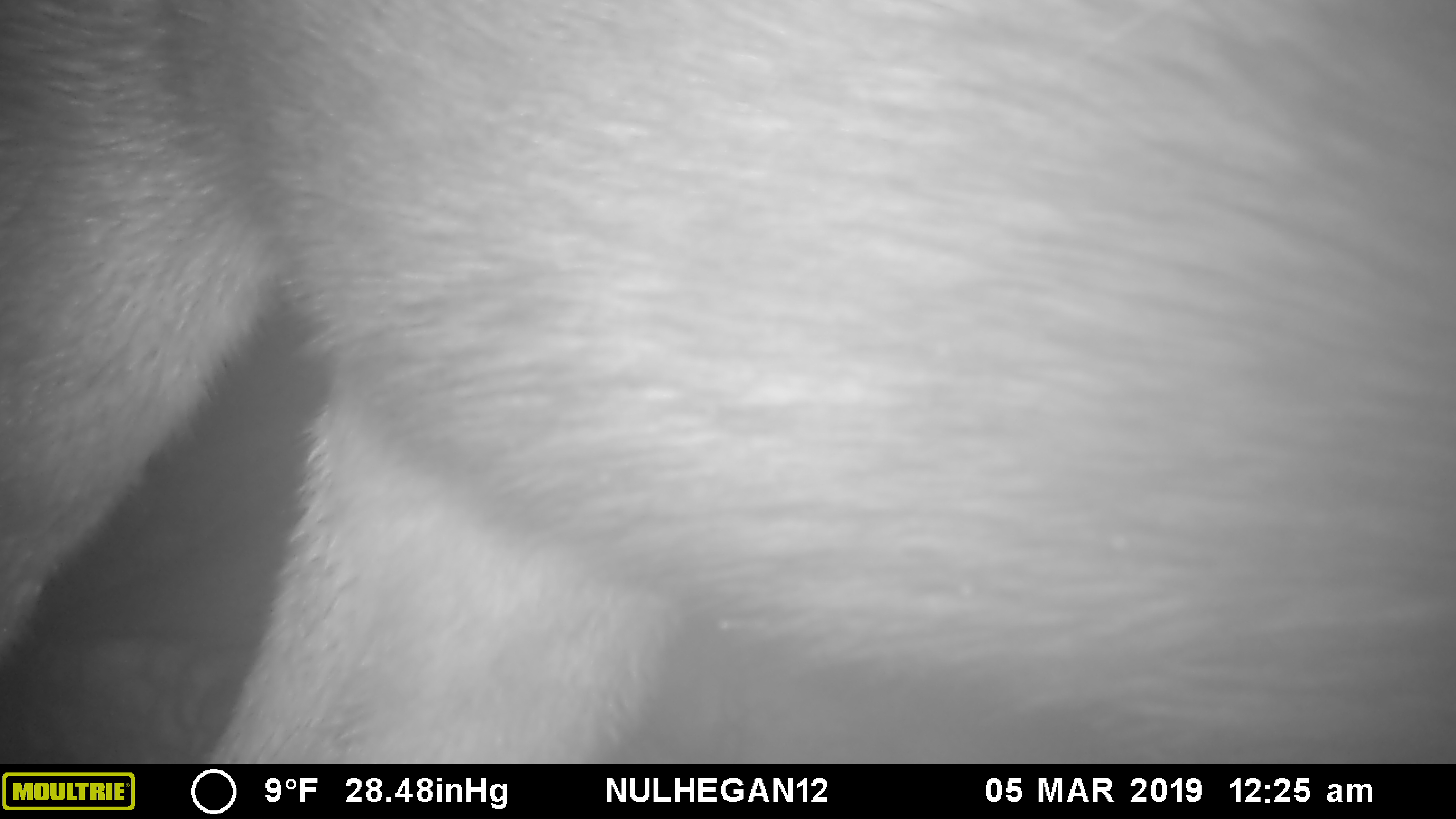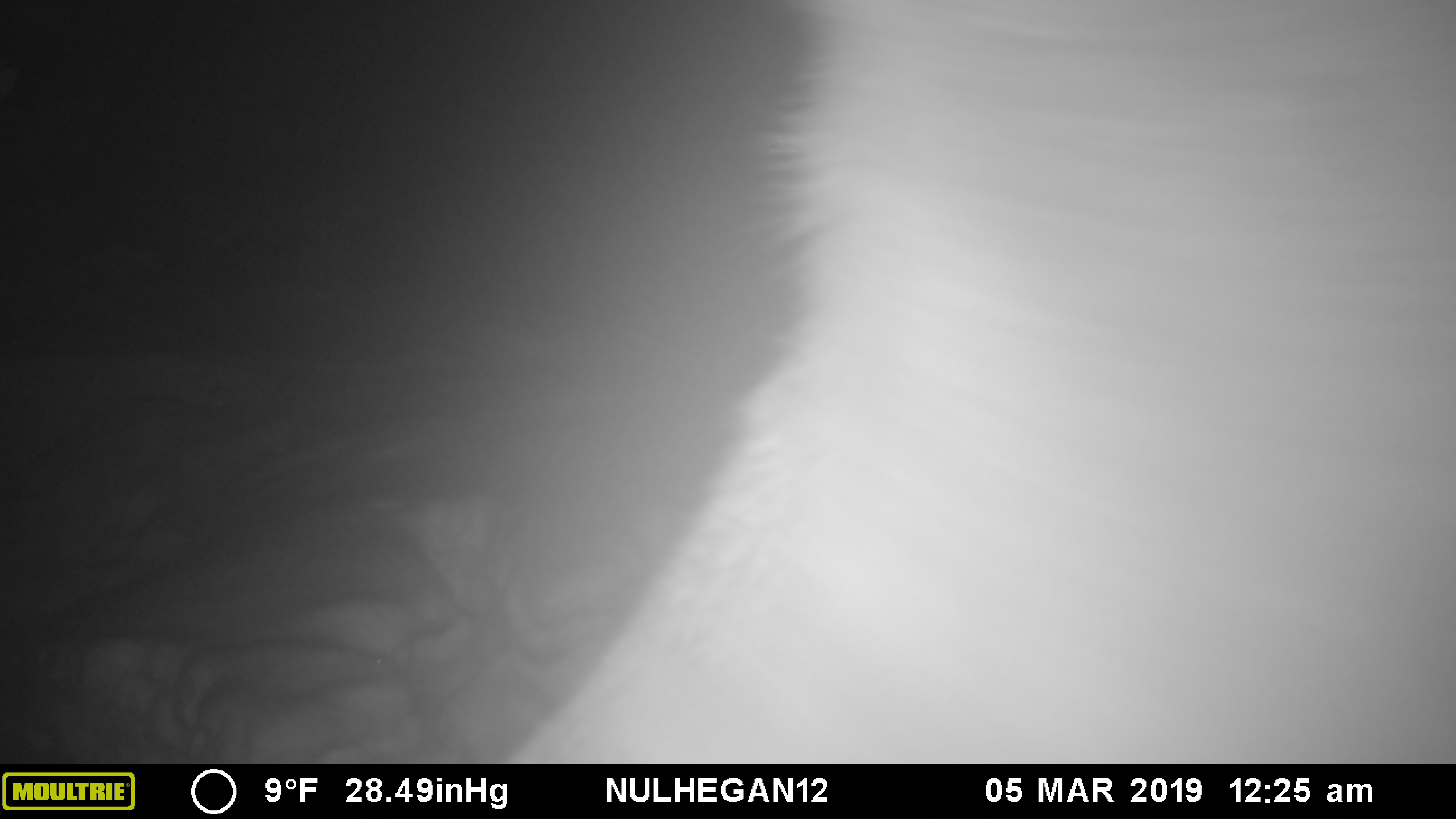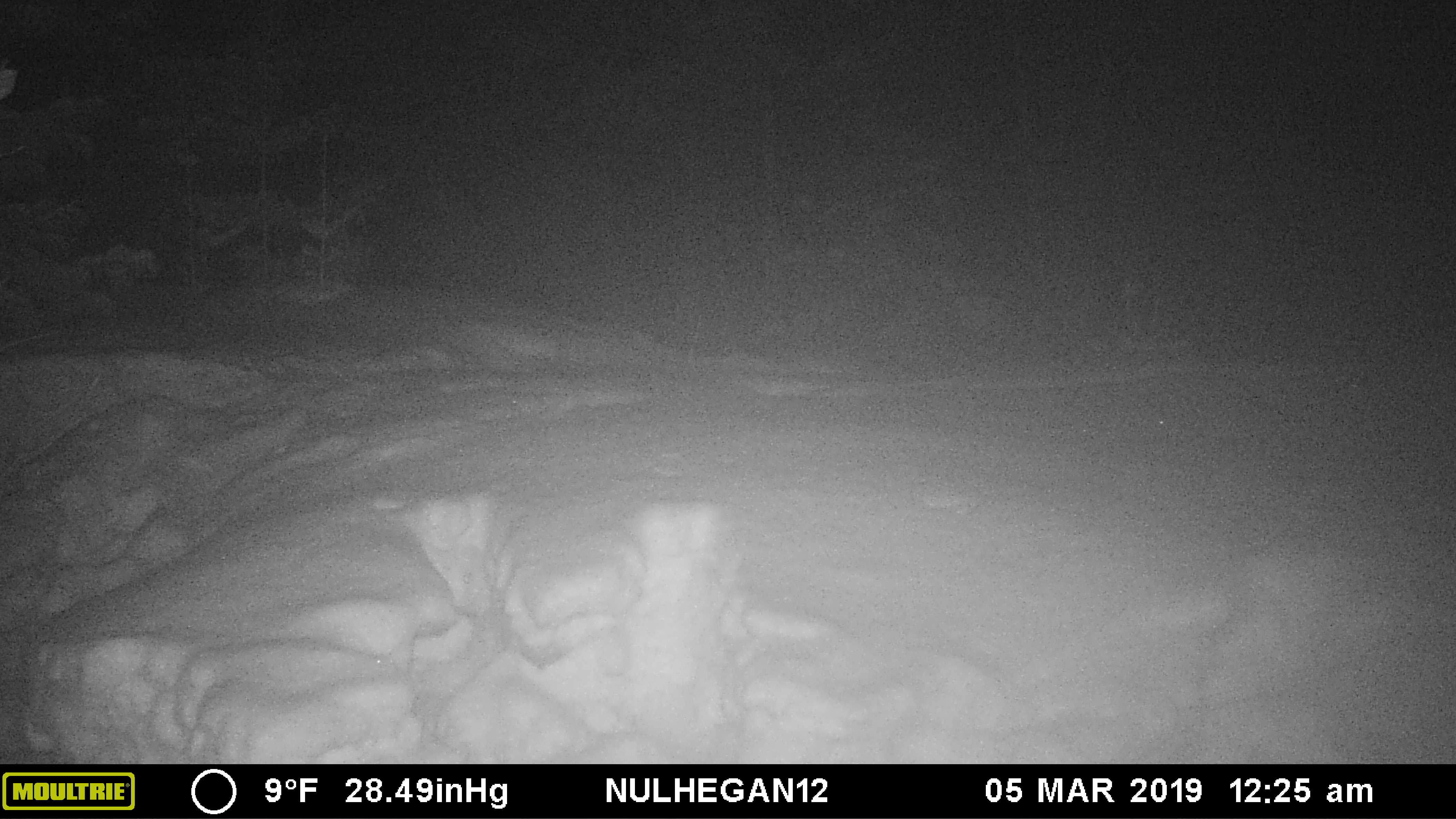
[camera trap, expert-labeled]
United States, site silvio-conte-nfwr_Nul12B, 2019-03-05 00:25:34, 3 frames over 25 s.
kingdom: Animalia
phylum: Chordata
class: Mammalia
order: Artiodactyla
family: Cervidae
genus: Alces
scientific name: Alces alces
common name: moose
Moose (Alces alces).